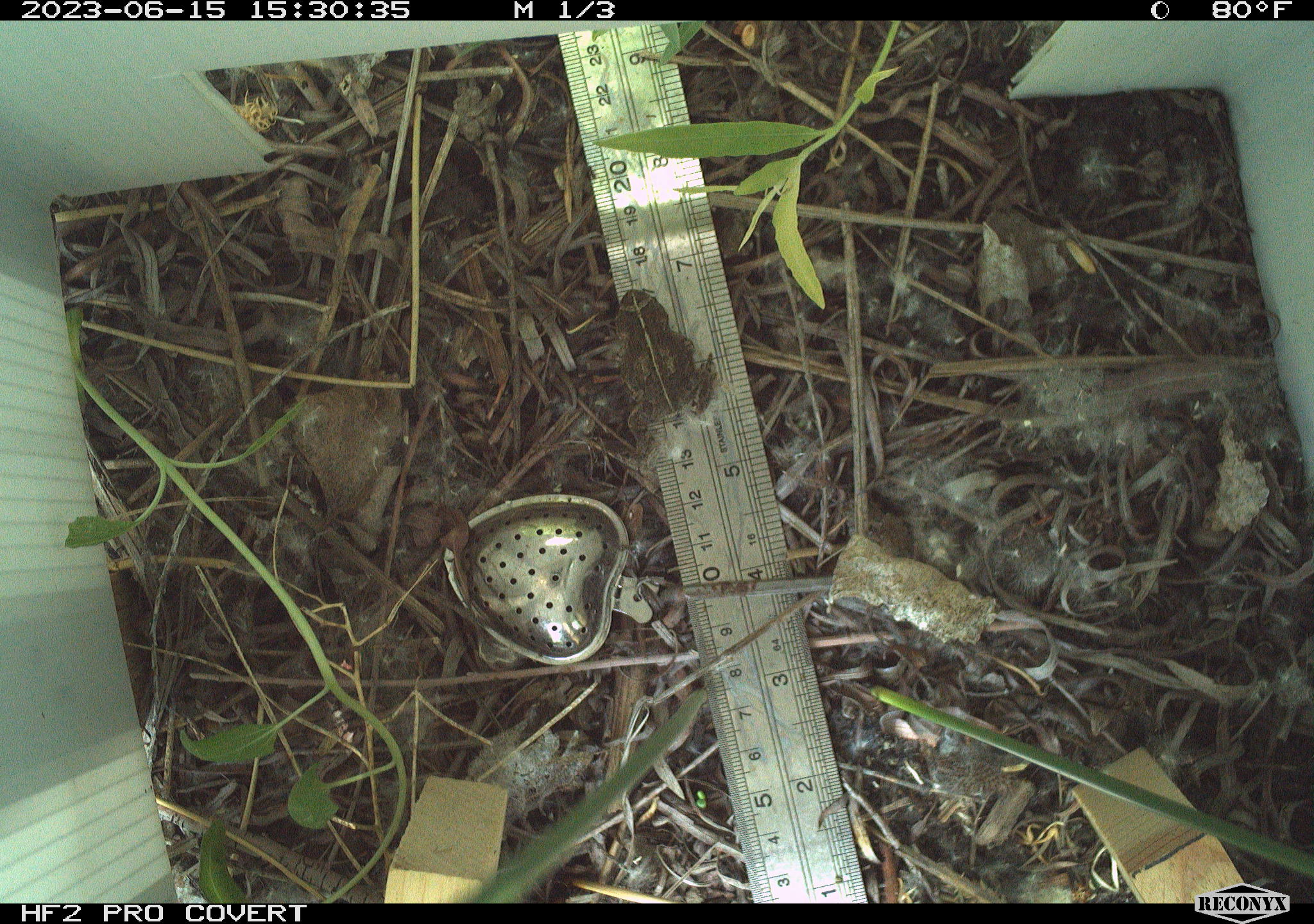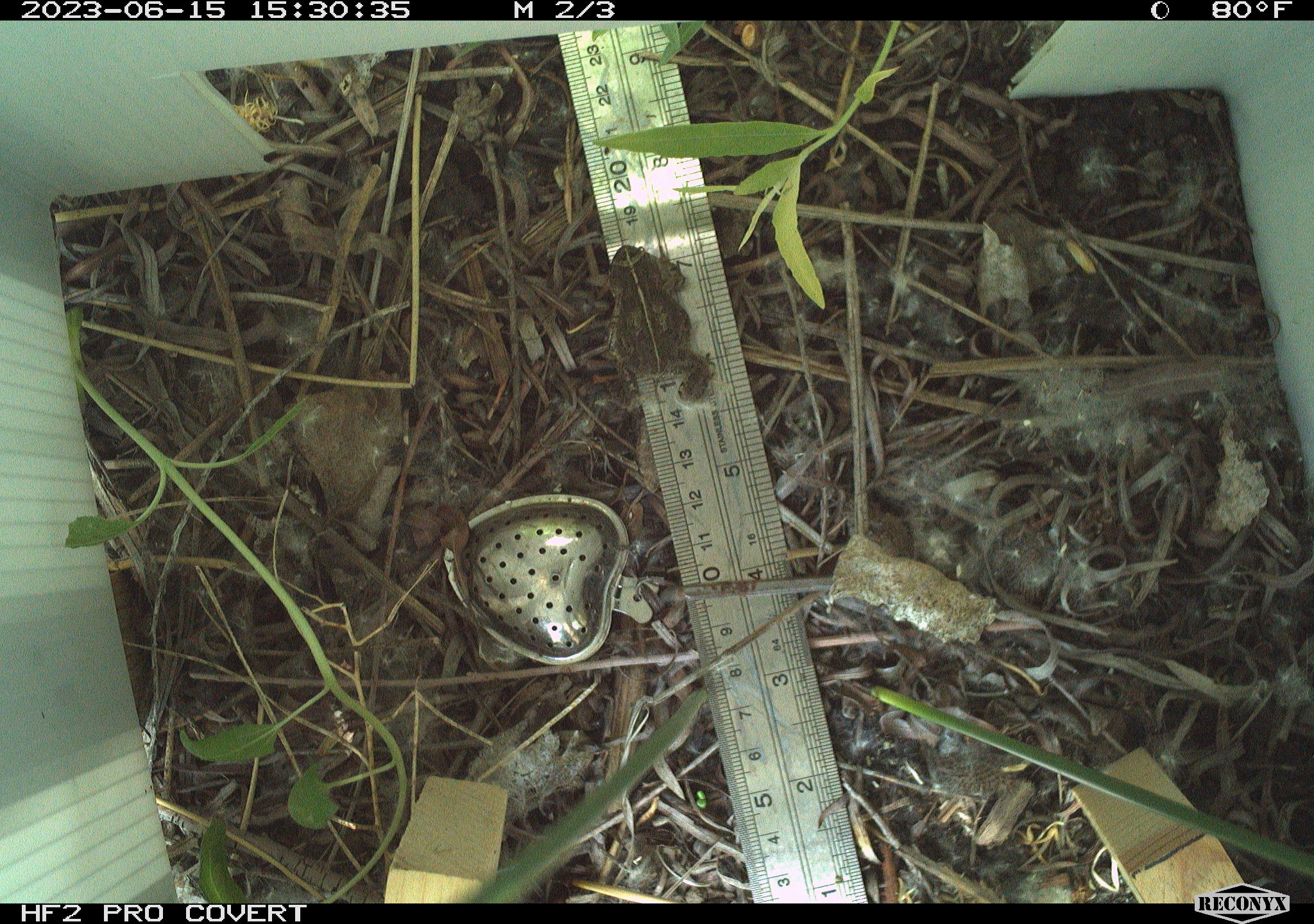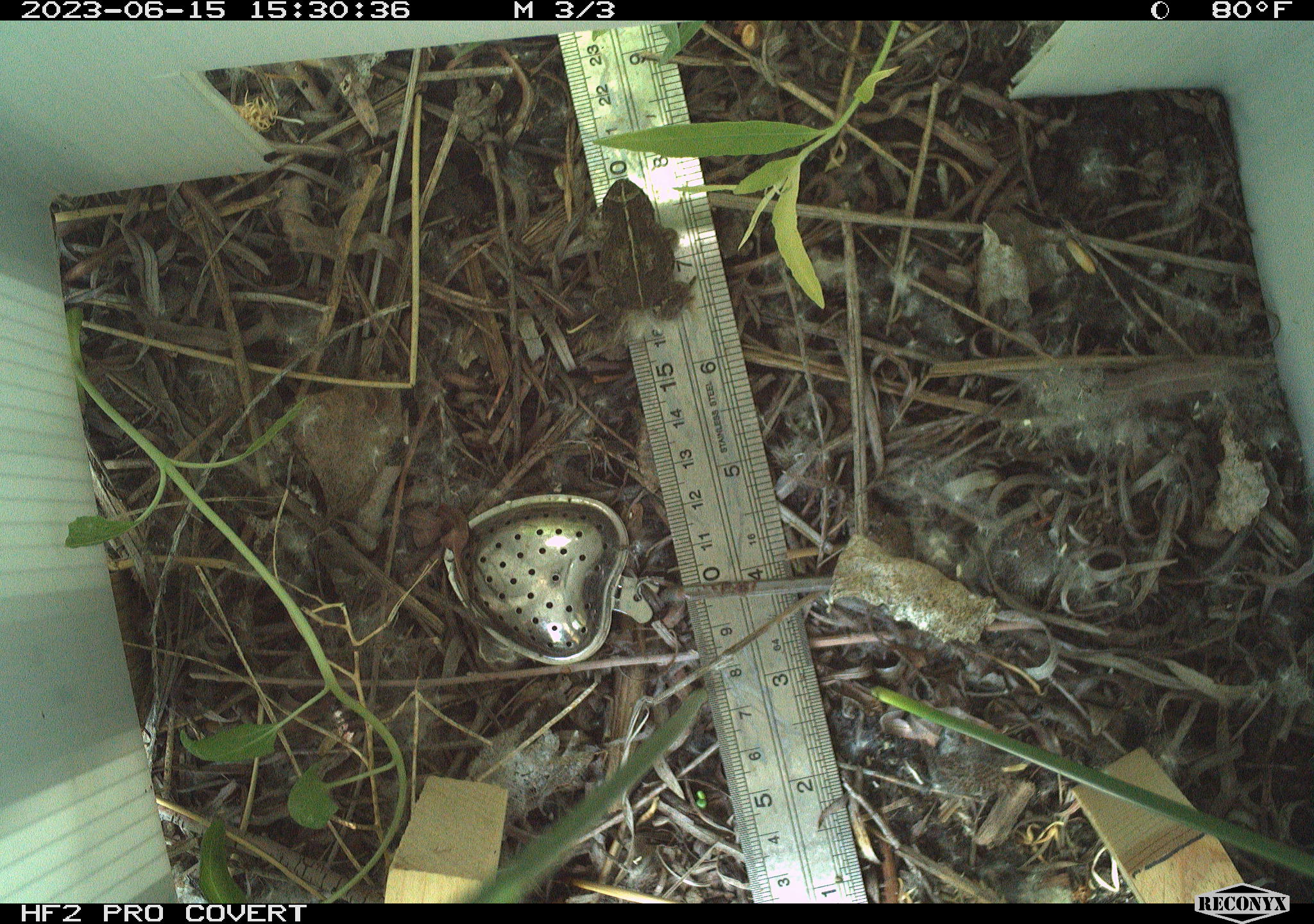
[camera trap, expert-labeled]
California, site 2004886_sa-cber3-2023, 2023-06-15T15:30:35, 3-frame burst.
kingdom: Animalia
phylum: Chordata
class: Amphibia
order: Anura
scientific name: Anura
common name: frogs